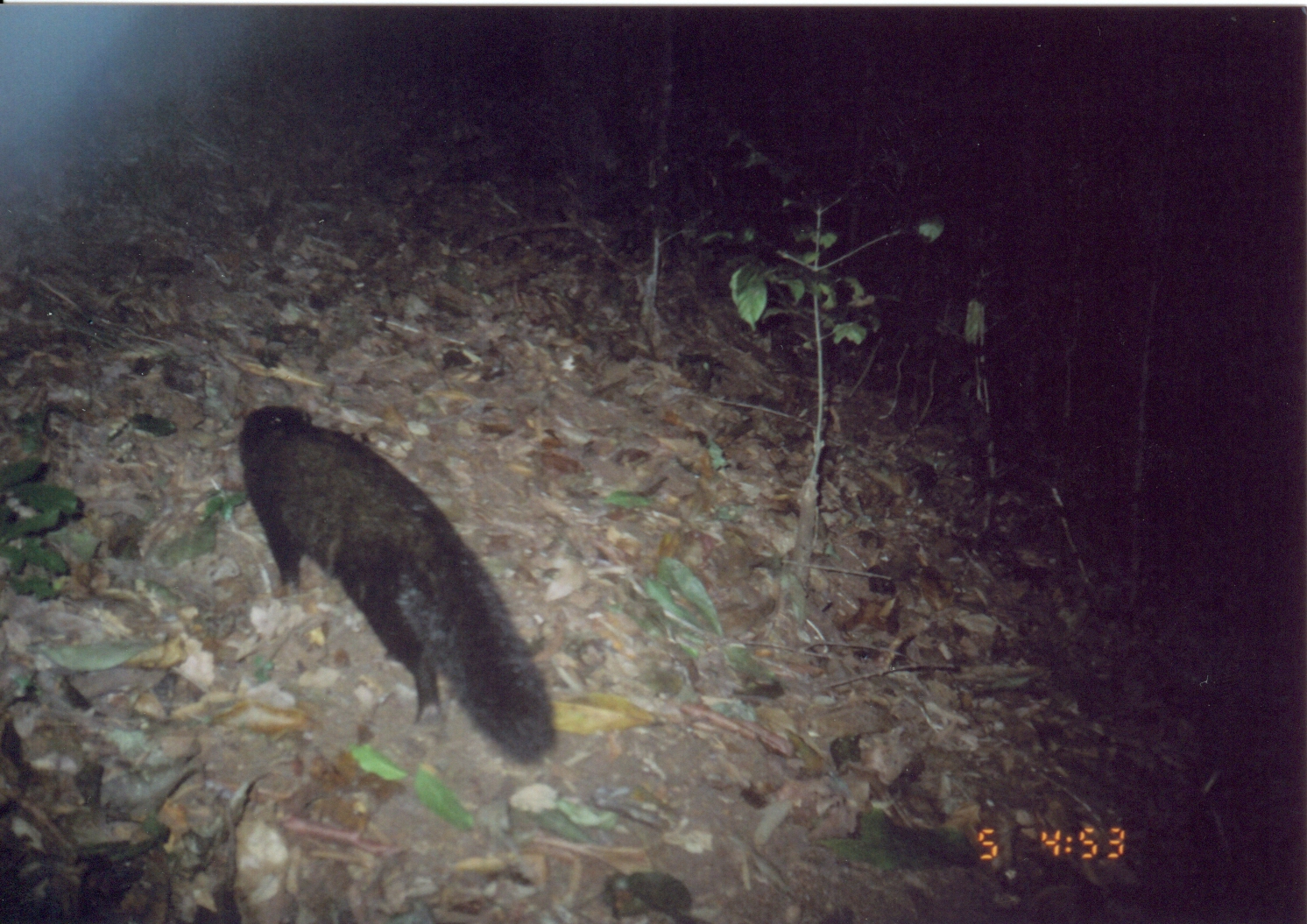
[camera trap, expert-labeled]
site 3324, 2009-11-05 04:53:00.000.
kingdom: Animalia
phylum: Chordata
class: Mammalia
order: Carnivora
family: Herpestidae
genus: Bdeogale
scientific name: Bdeogale crassicauda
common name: bushy-tailed mongoose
Bdeogale crassicauda (bushy-tailed mongoose), count 1.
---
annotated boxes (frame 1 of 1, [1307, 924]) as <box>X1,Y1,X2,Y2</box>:
bdeogale crassicauda: <box>239,401,561,764</box>